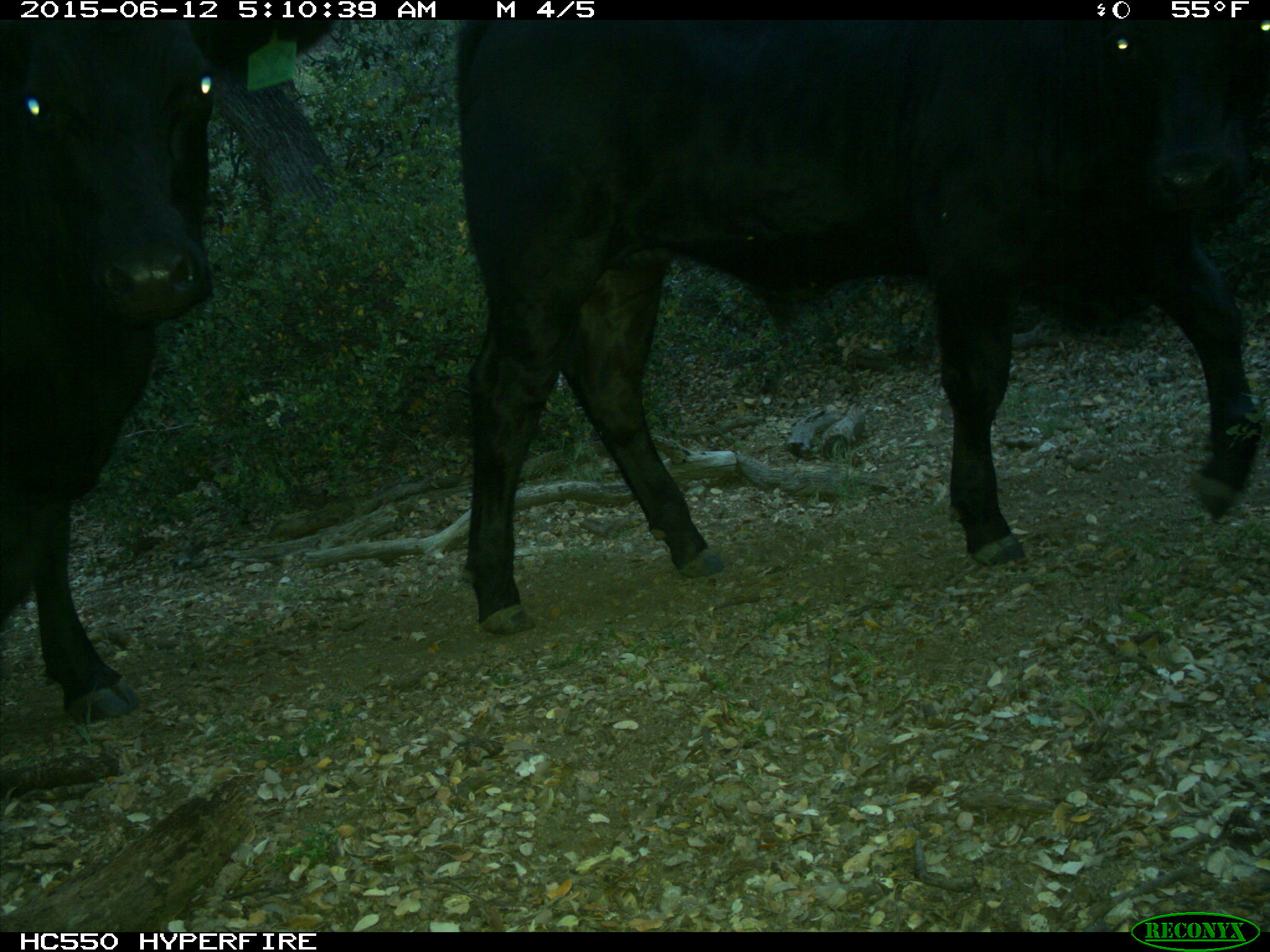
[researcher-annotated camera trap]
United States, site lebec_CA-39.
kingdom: Animalia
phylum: Chordata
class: Mammalia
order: Artiodactyla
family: Bovidae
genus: Bos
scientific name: Bos taurus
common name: domestic cow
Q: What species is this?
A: Bos taurus (domestic cow).